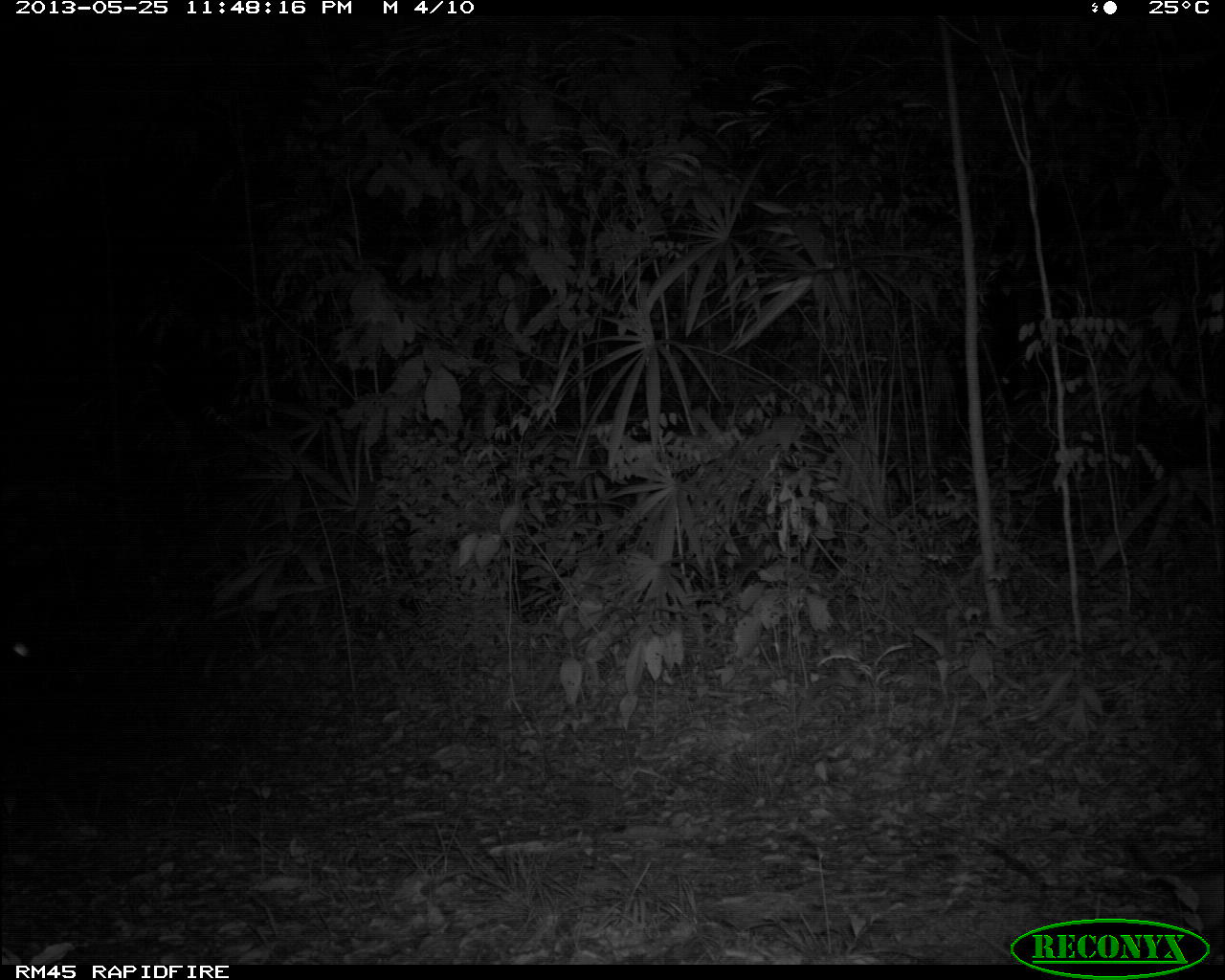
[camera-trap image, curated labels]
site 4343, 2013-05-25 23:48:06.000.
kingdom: Animalia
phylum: Chordata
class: Mammalia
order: Didelphimorphia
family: Didelphidae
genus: Didelphis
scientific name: Didelphis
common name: american opossums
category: didelphis sp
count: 1